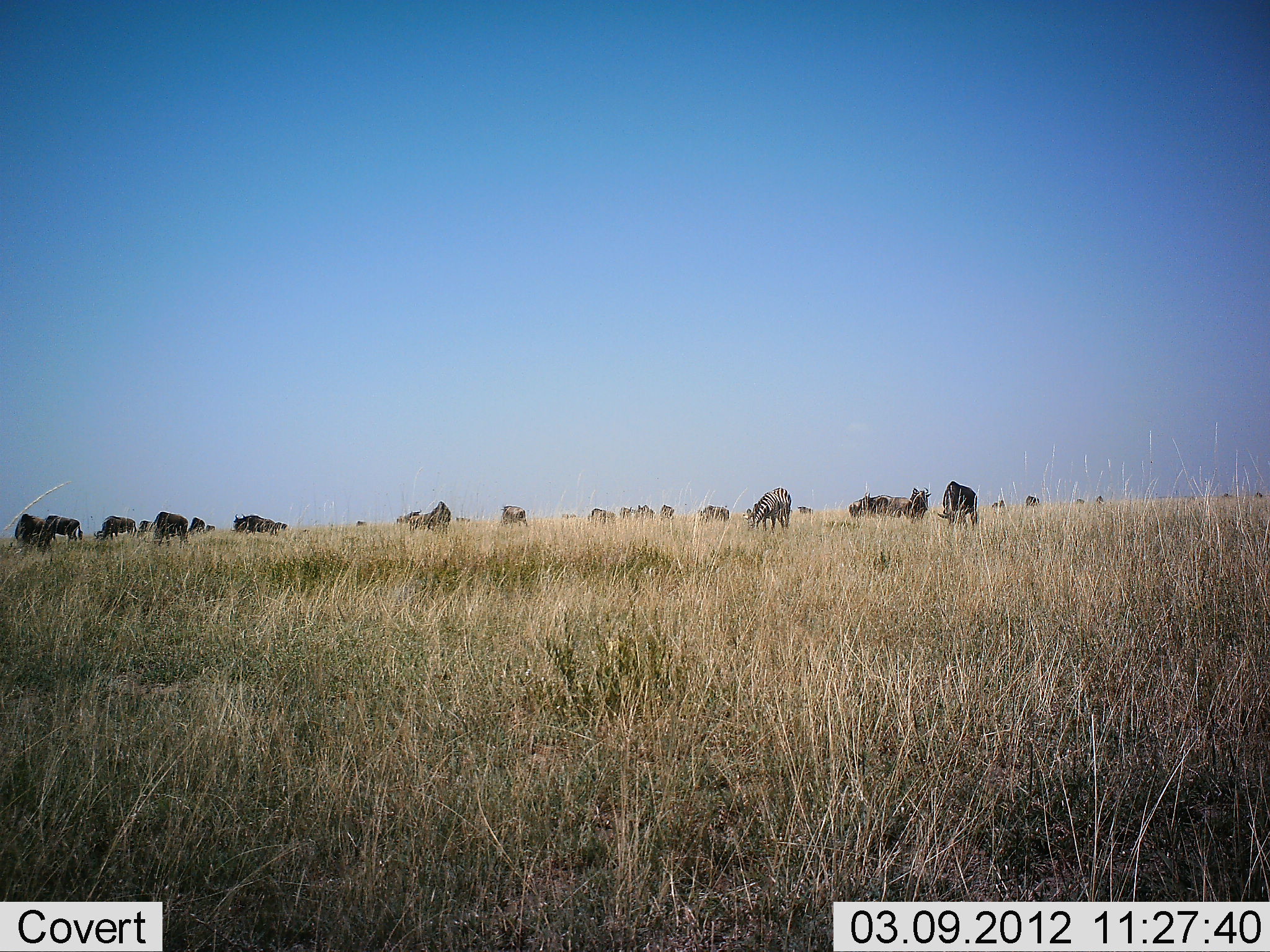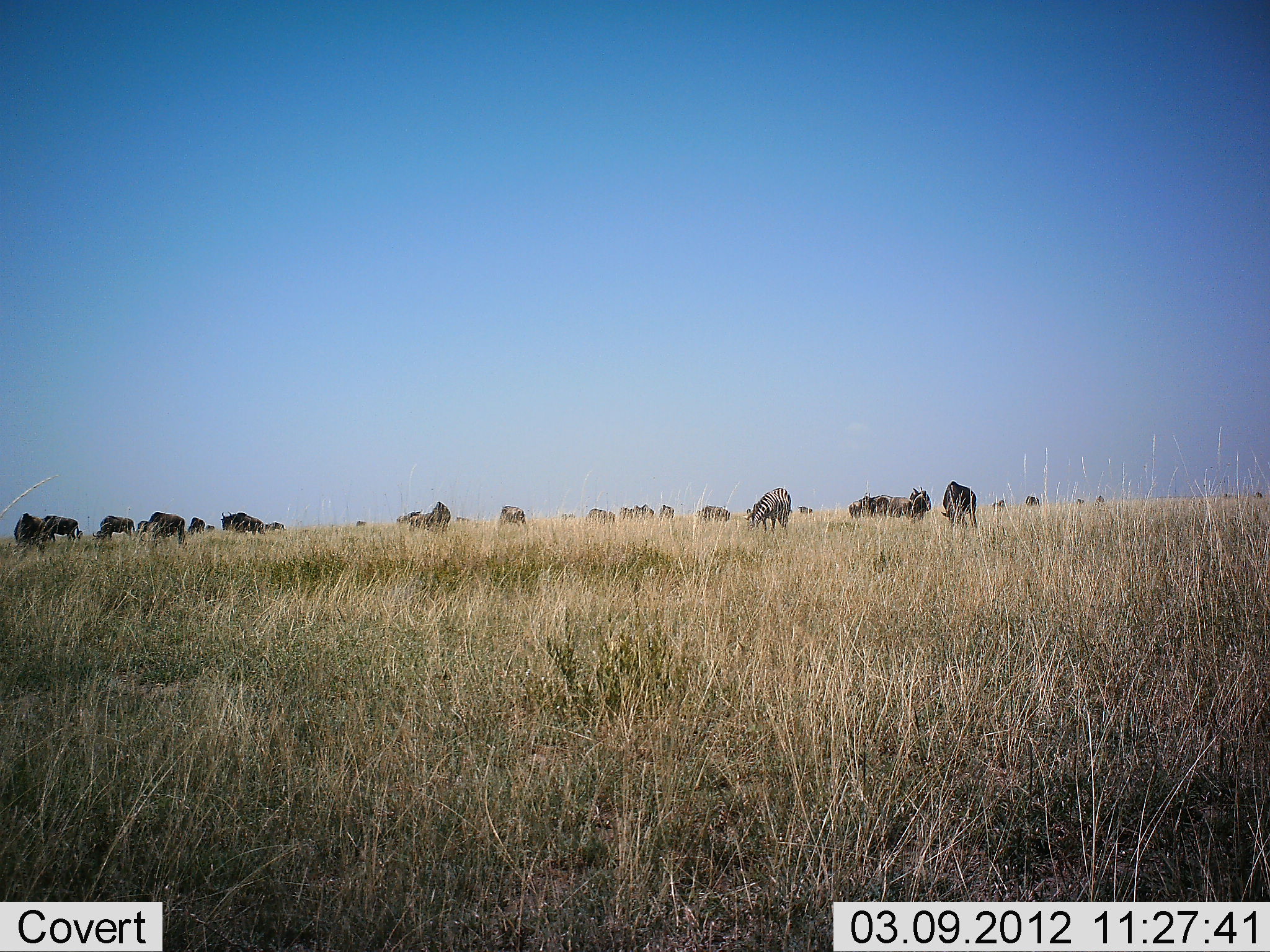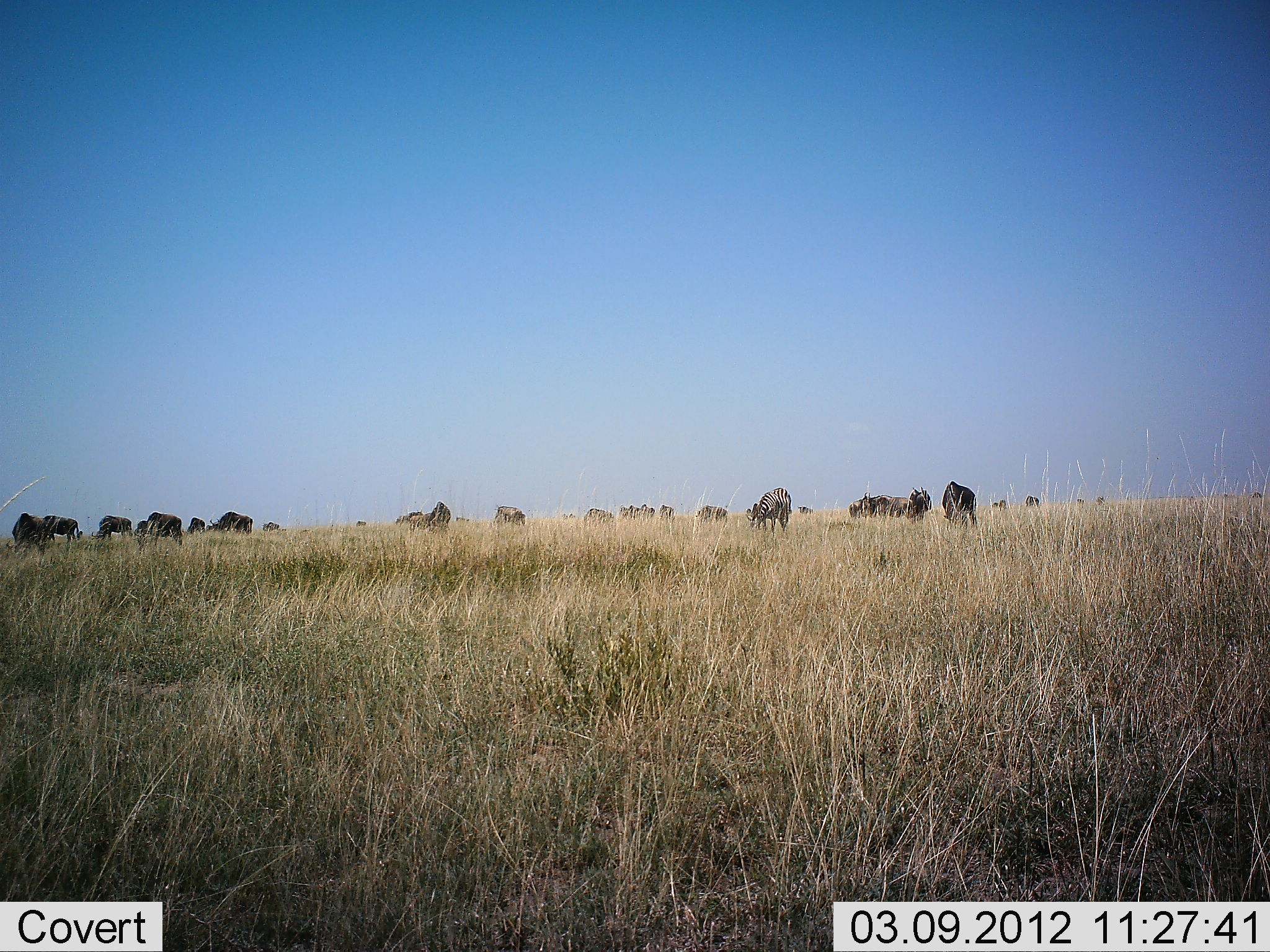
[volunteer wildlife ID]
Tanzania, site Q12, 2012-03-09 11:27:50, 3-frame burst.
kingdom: Animalia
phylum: Chordata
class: Mammalia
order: Artiodactyla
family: Bovidae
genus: Connochaetes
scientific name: Connochaetes taurinus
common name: blue wildebeest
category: wildebeest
Wildebeest (blue wildebeest) (Connochaetes taurinus), count 11-50. Behavior (volunteer vote fractions): standing 52%, resting 4%, moving 26%, interacting 0%. Young present (vote fraction): 0%. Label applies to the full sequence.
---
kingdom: Animalia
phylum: Chordata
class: Mammalia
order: Perissodactyla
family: Equidae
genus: Equus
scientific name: Equus quagga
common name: plains zebra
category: zebra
Zebra (plains zebra) (Equus quagga), count 2. Behavior (volunteer vote fractions): standing 38%, resting 0%, moving 0%, interacting 0%. Young present (vote fraction): 0%. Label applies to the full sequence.